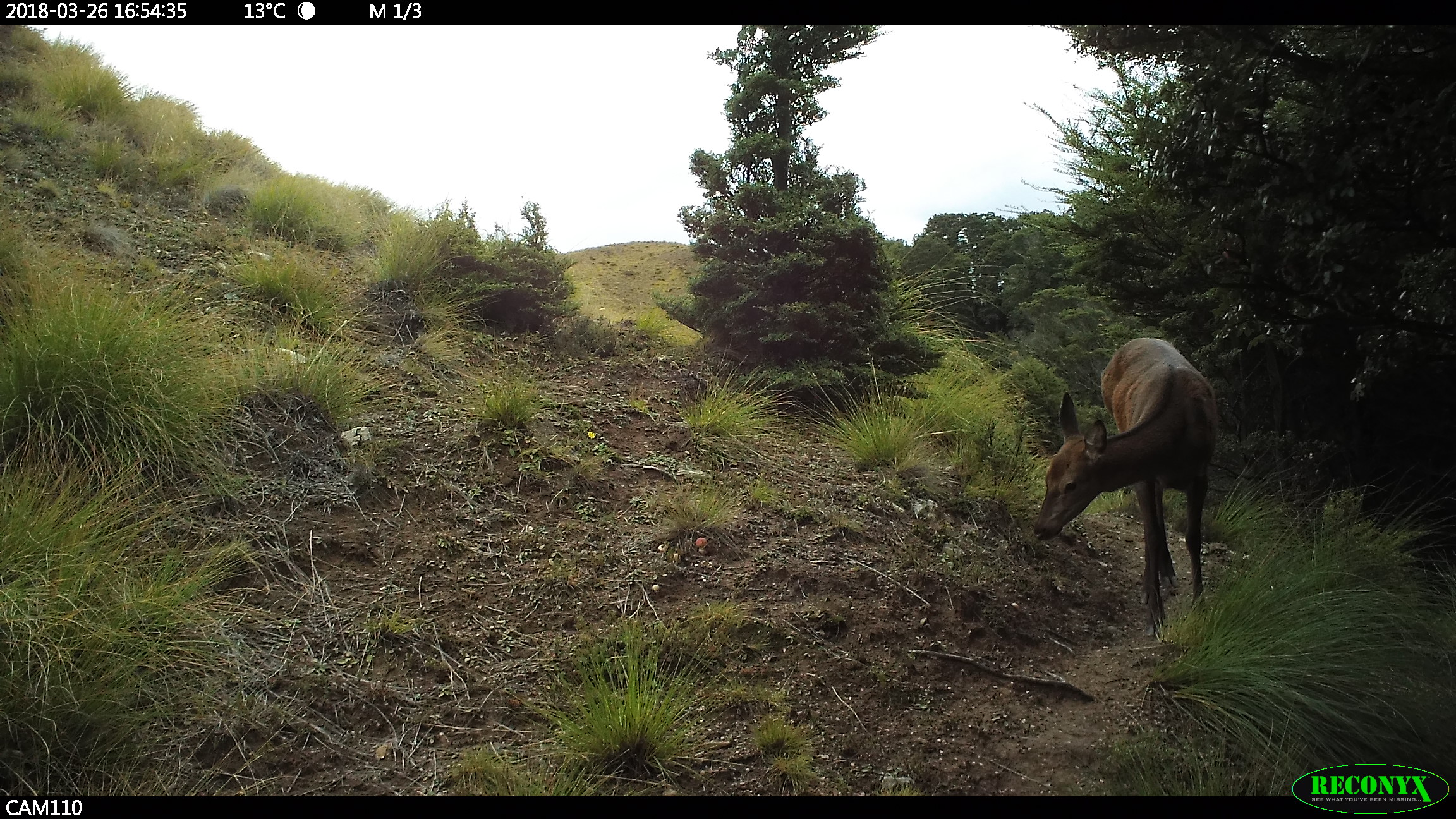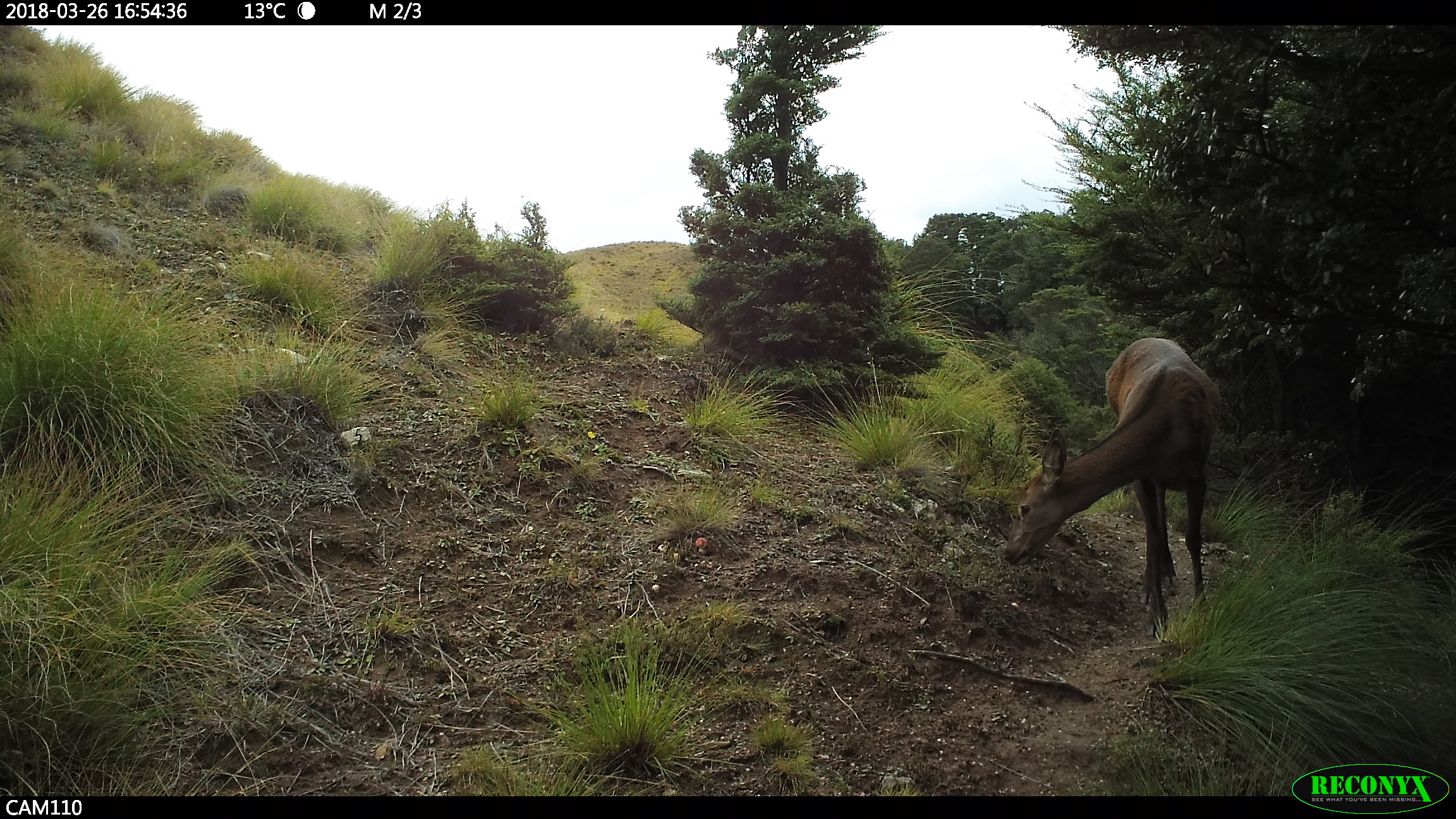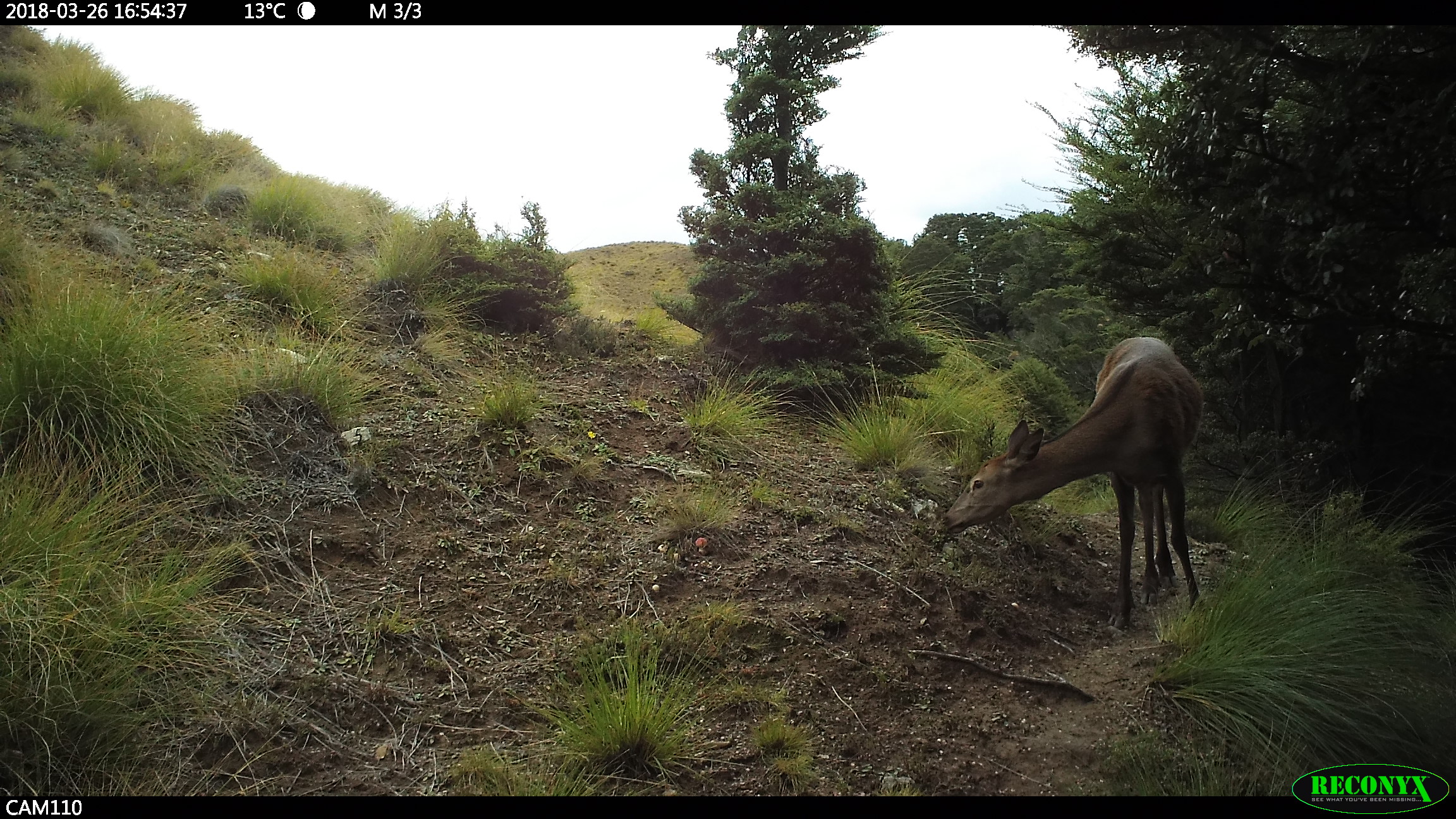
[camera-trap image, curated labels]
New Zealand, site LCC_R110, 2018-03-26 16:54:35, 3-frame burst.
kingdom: Animalia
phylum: Chordata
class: Mammalia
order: Artiodactyla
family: Cervidae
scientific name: Cervidae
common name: deer